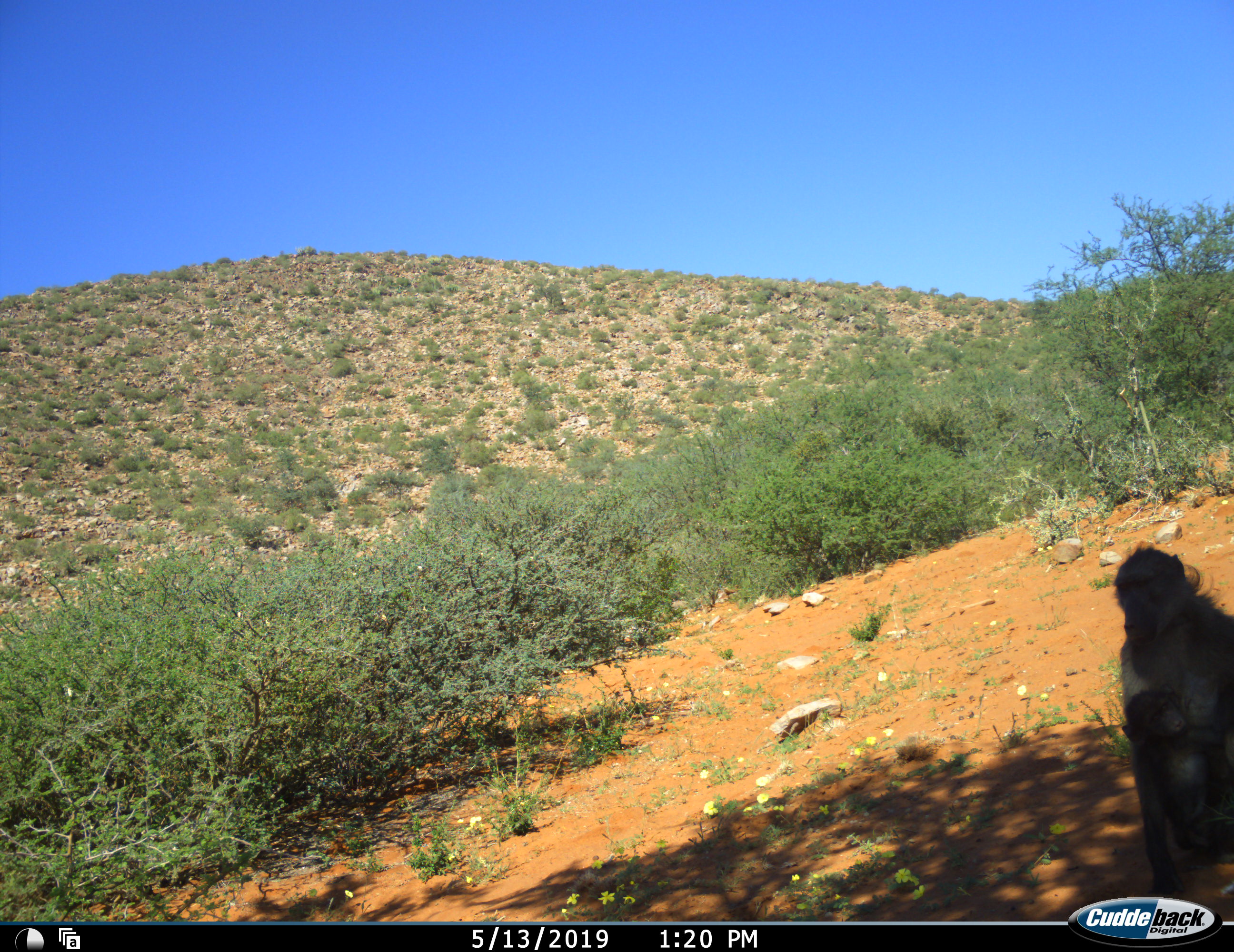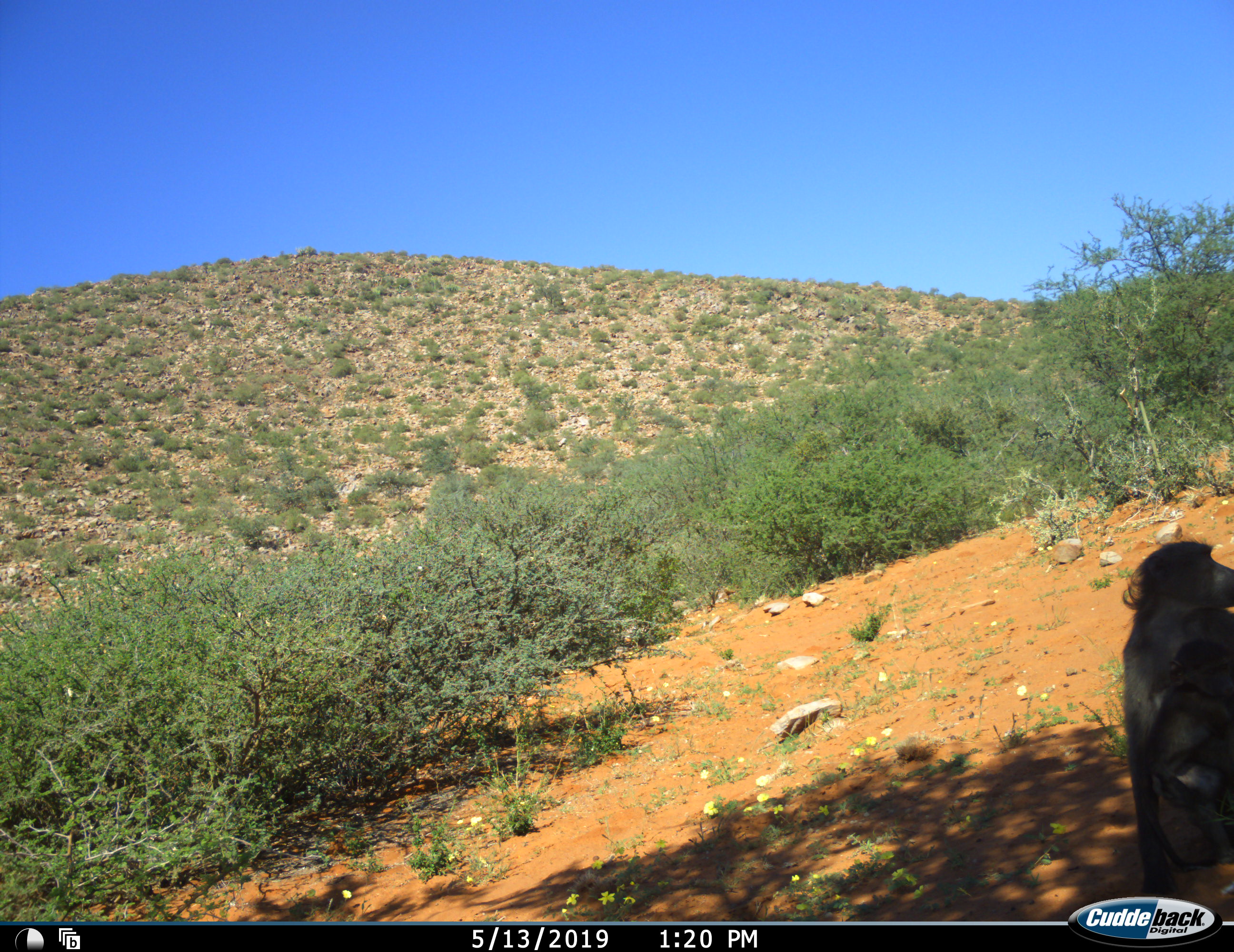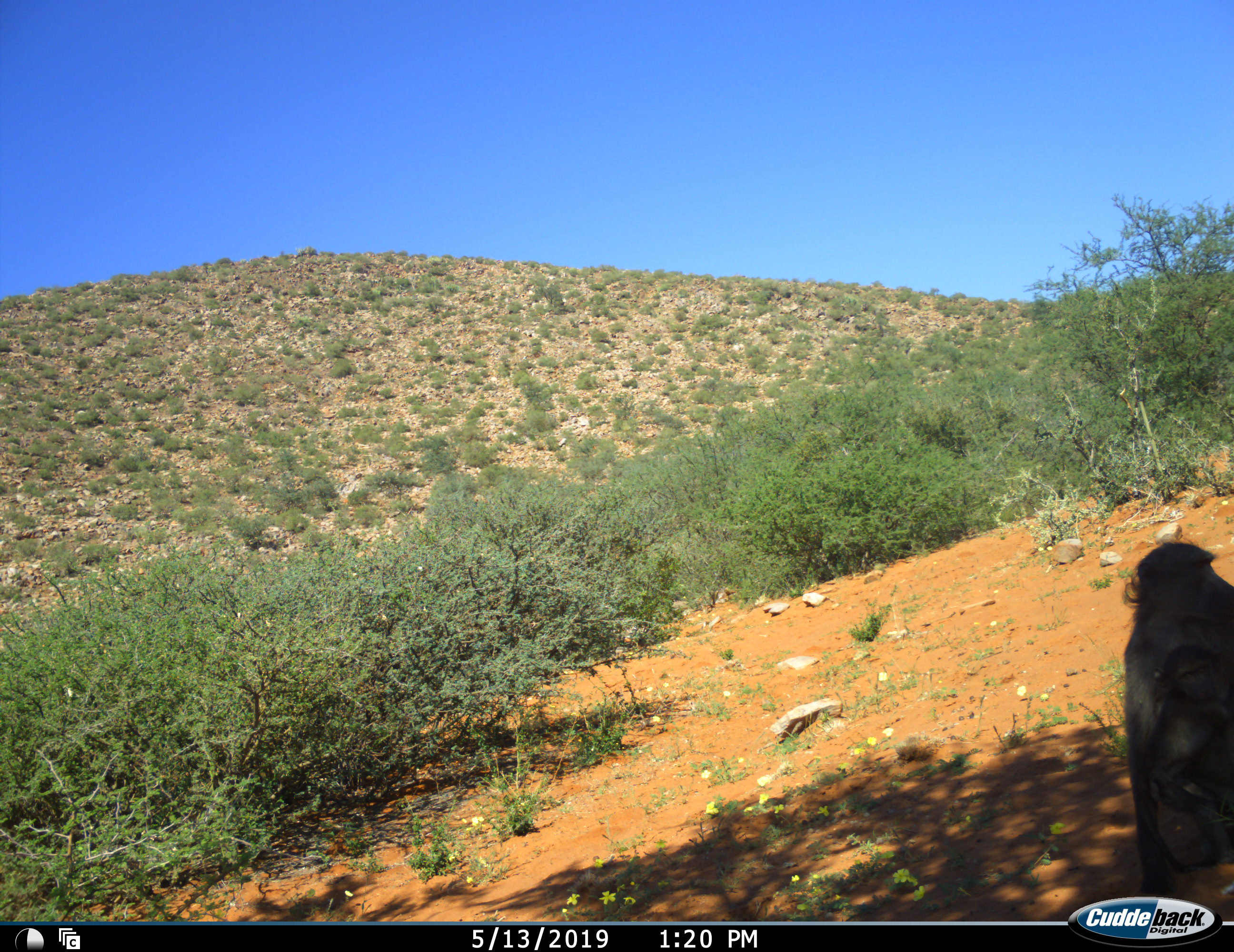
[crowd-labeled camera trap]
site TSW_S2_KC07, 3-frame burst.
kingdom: Animalia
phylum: Chordata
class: Mammalia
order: Primates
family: Cercopithecidae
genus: Papio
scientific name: Papio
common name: baboon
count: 2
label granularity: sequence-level